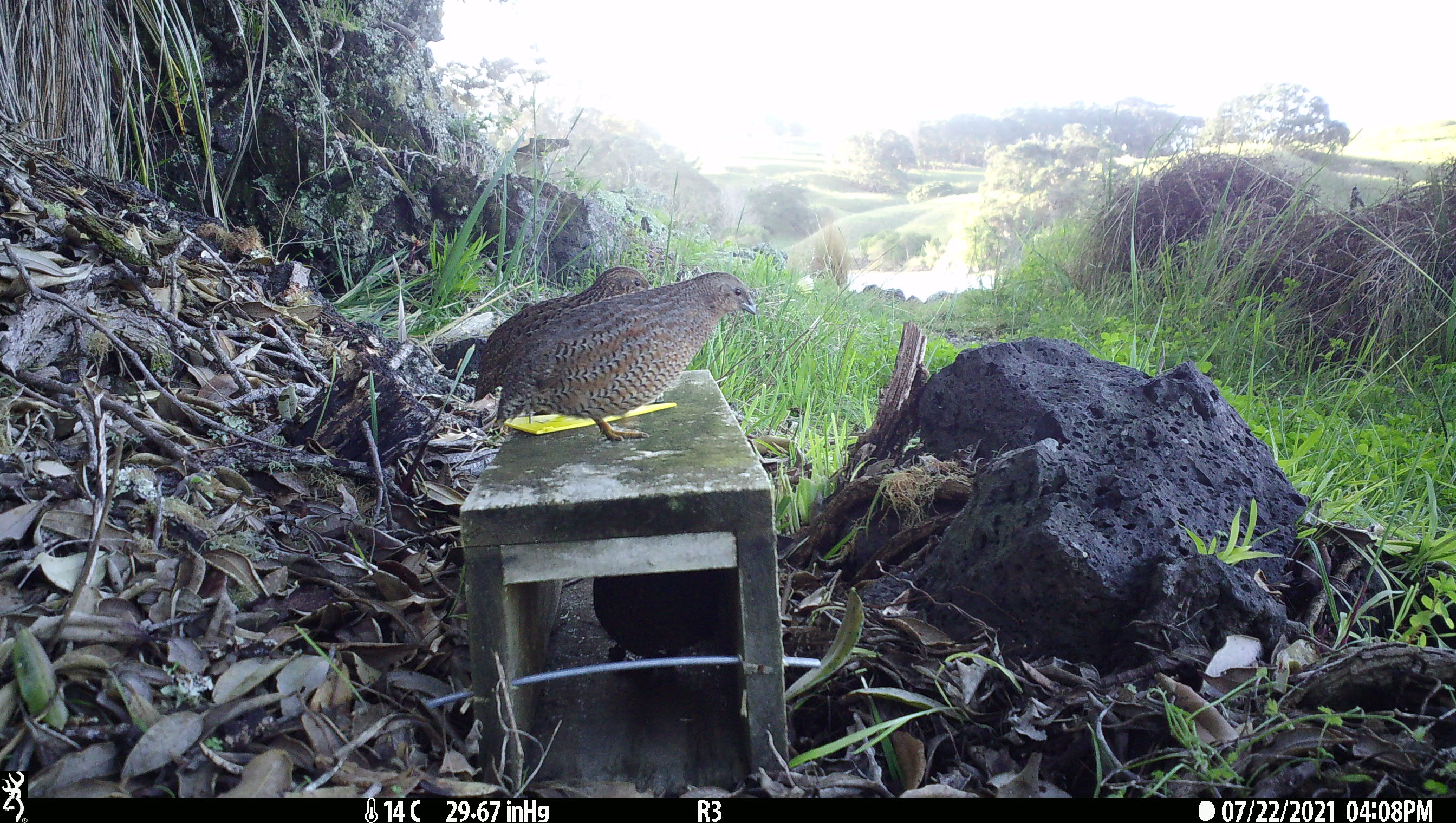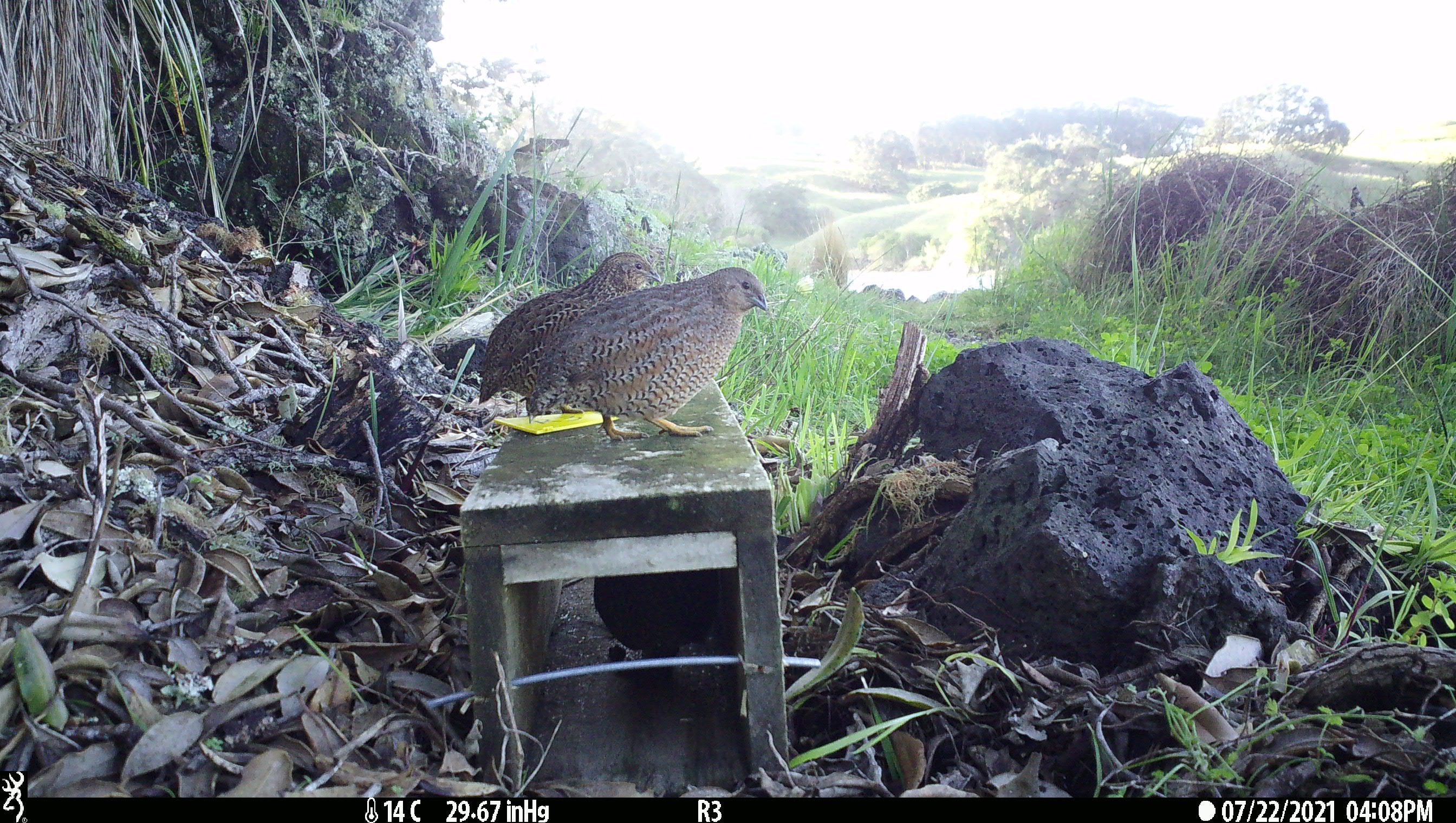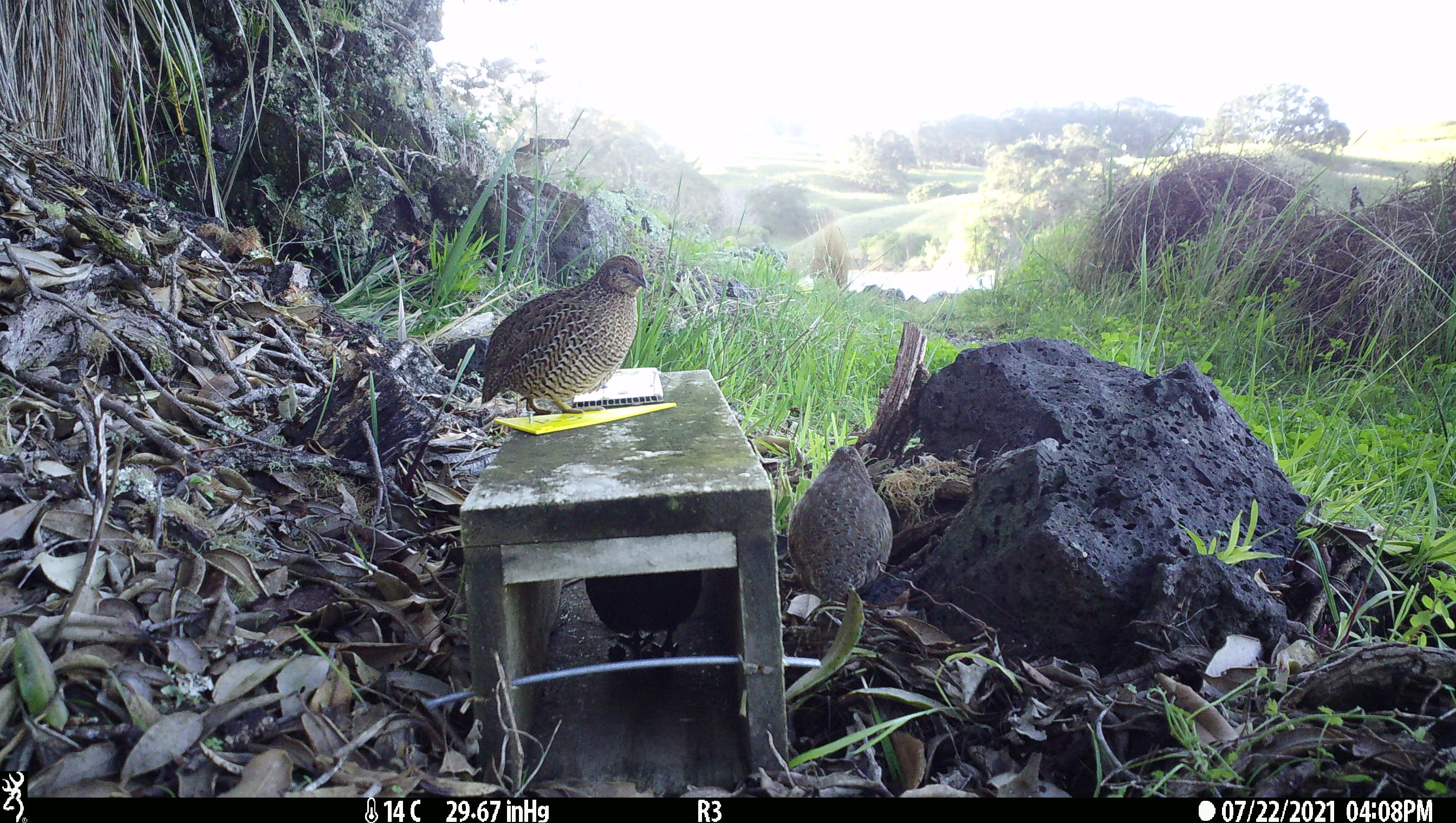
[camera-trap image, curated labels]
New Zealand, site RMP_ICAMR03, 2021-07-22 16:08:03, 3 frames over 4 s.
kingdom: Animalia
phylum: Chordata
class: Aves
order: Galliformes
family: Phasianidae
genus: Synoicus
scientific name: Synoicus ypsilophorus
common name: brown quail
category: quail brown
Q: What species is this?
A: Quail brown (brown quail) (Synoicus ypsilophorus).